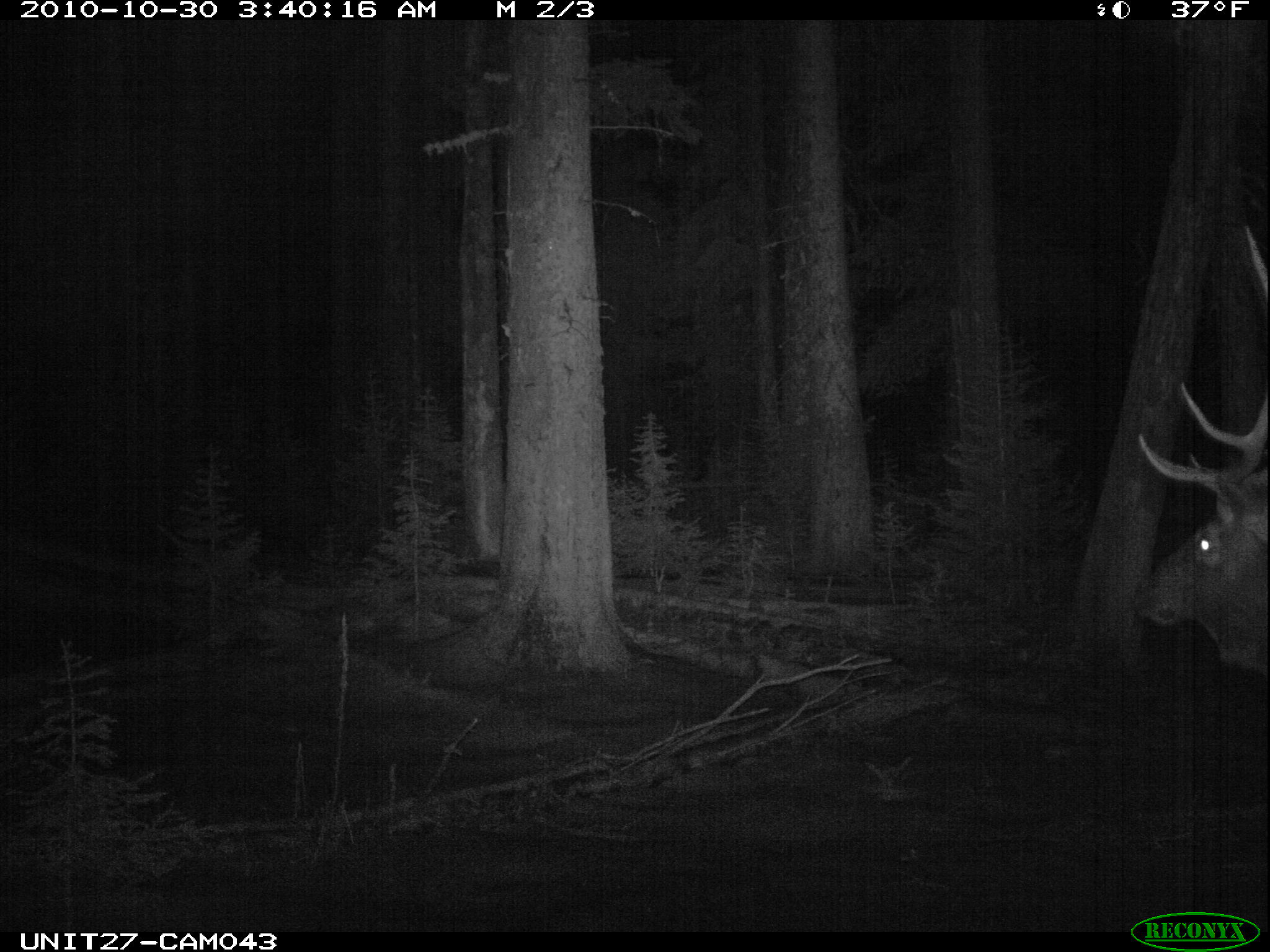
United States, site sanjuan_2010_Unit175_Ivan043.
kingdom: Animalia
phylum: Chordata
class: Mammalia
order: Artiodactyla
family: Cervidae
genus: Cervus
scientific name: Cervus elaphus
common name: red deer